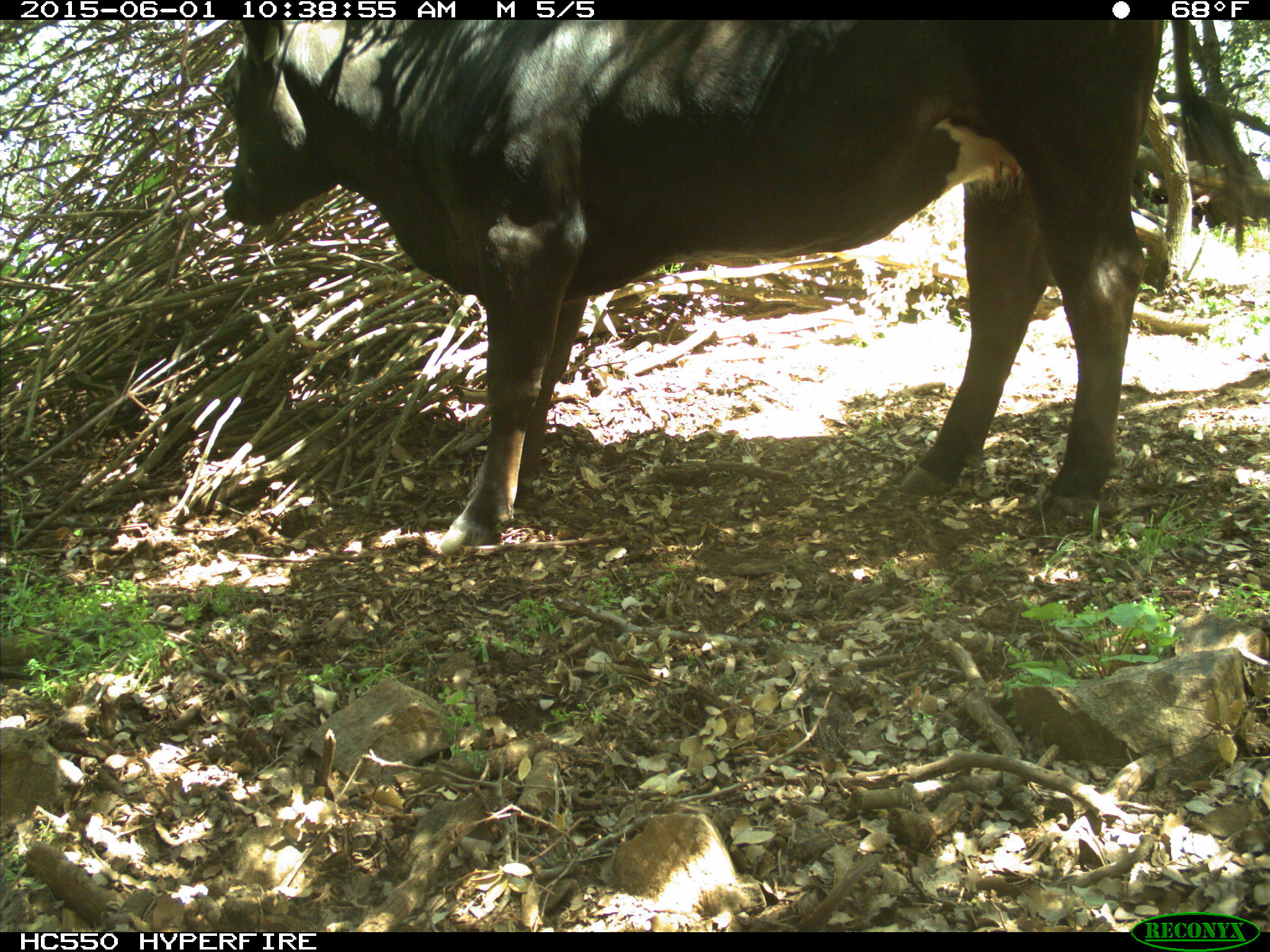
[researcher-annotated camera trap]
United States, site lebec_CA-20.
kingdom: Animalia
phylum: Chordata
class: Mammalia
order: Artiodactyla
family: Bovidae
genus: Bos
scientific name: Bos taurus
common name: domestic cow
Bos taurus (domestic cow).